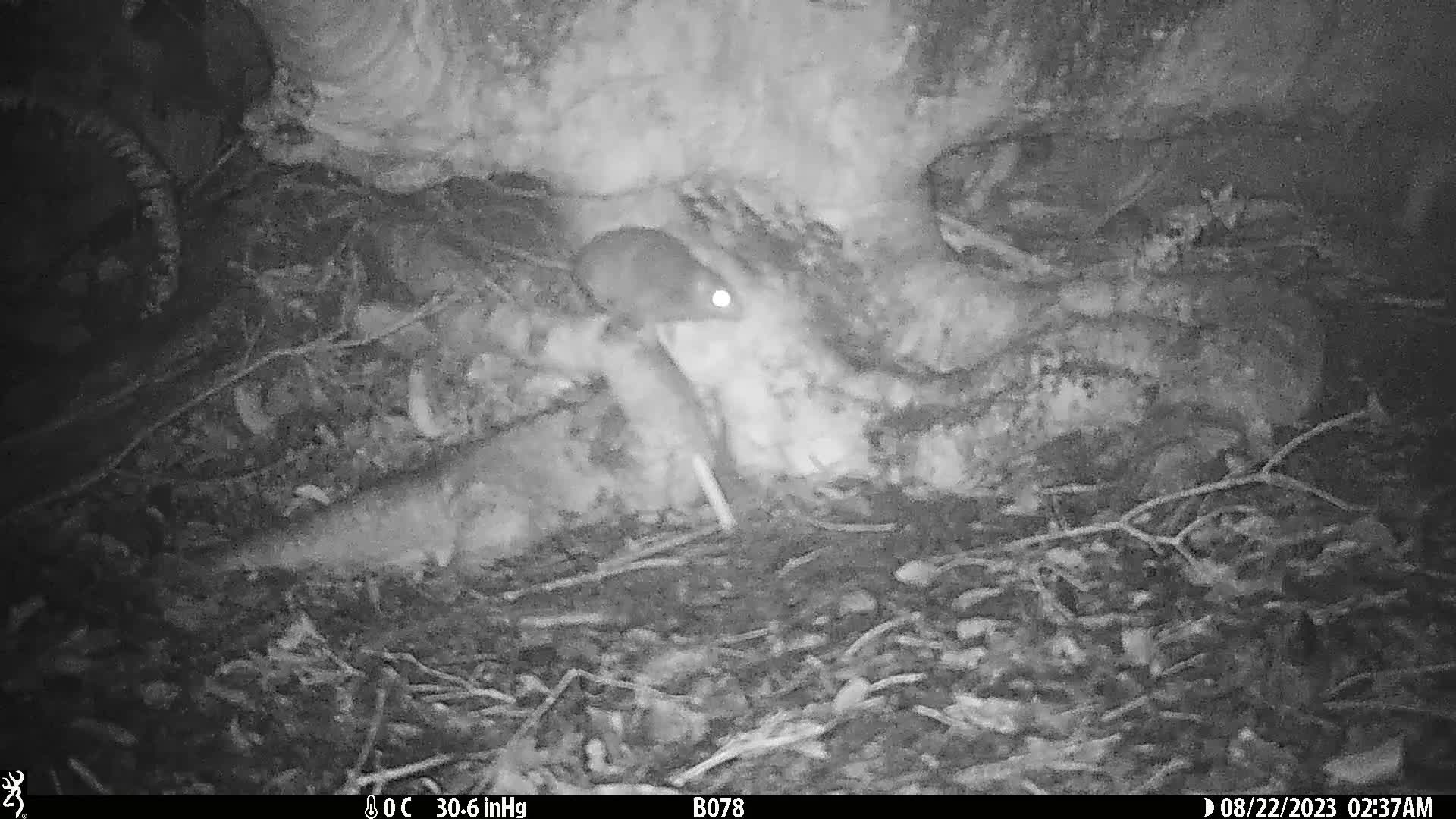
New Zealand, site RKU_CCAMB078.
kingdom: Animalia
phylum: Chordata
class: Mammalia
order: Rodentia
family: Muridae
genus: Rattus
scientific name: Rattus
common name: rat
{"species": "rat (Rattus)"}